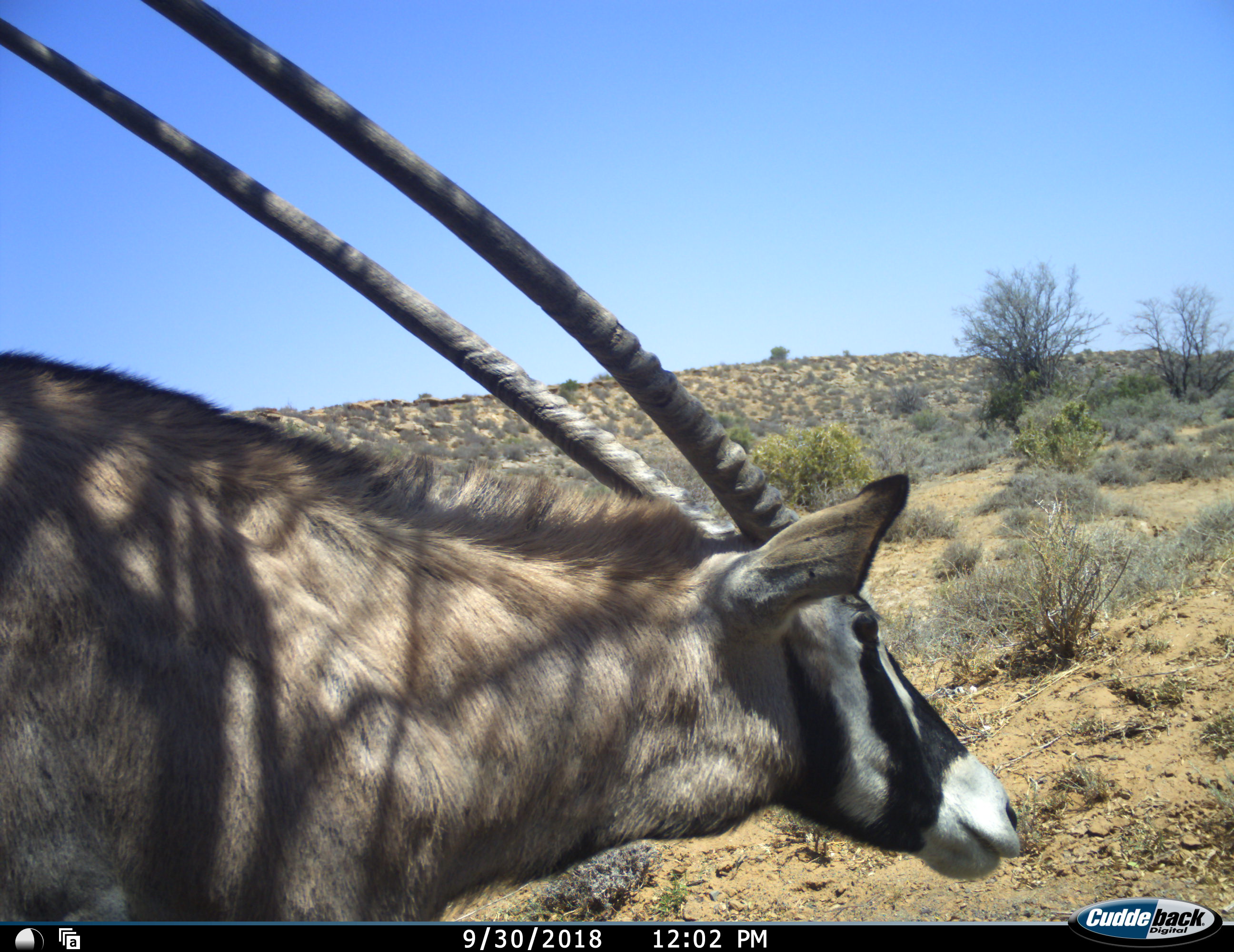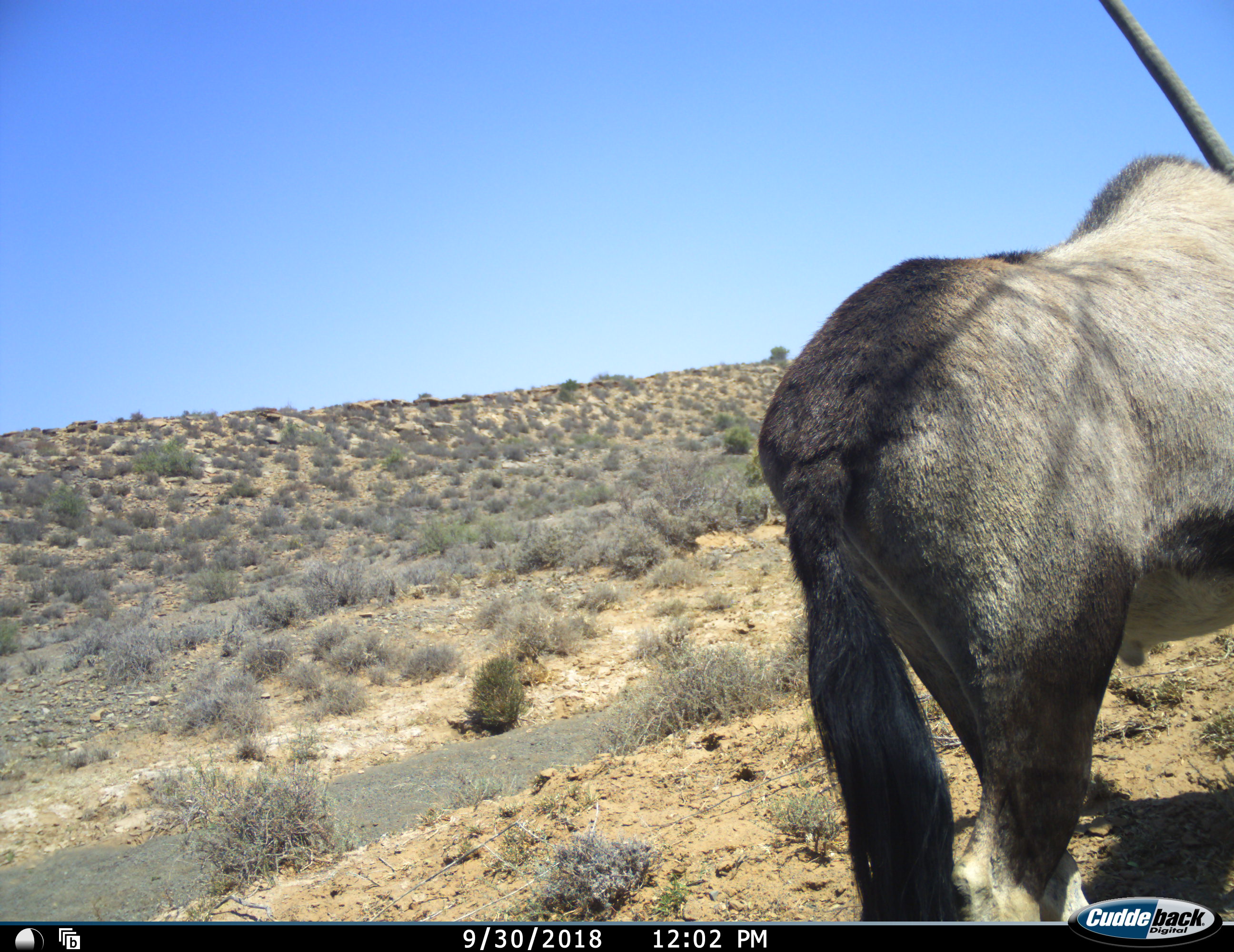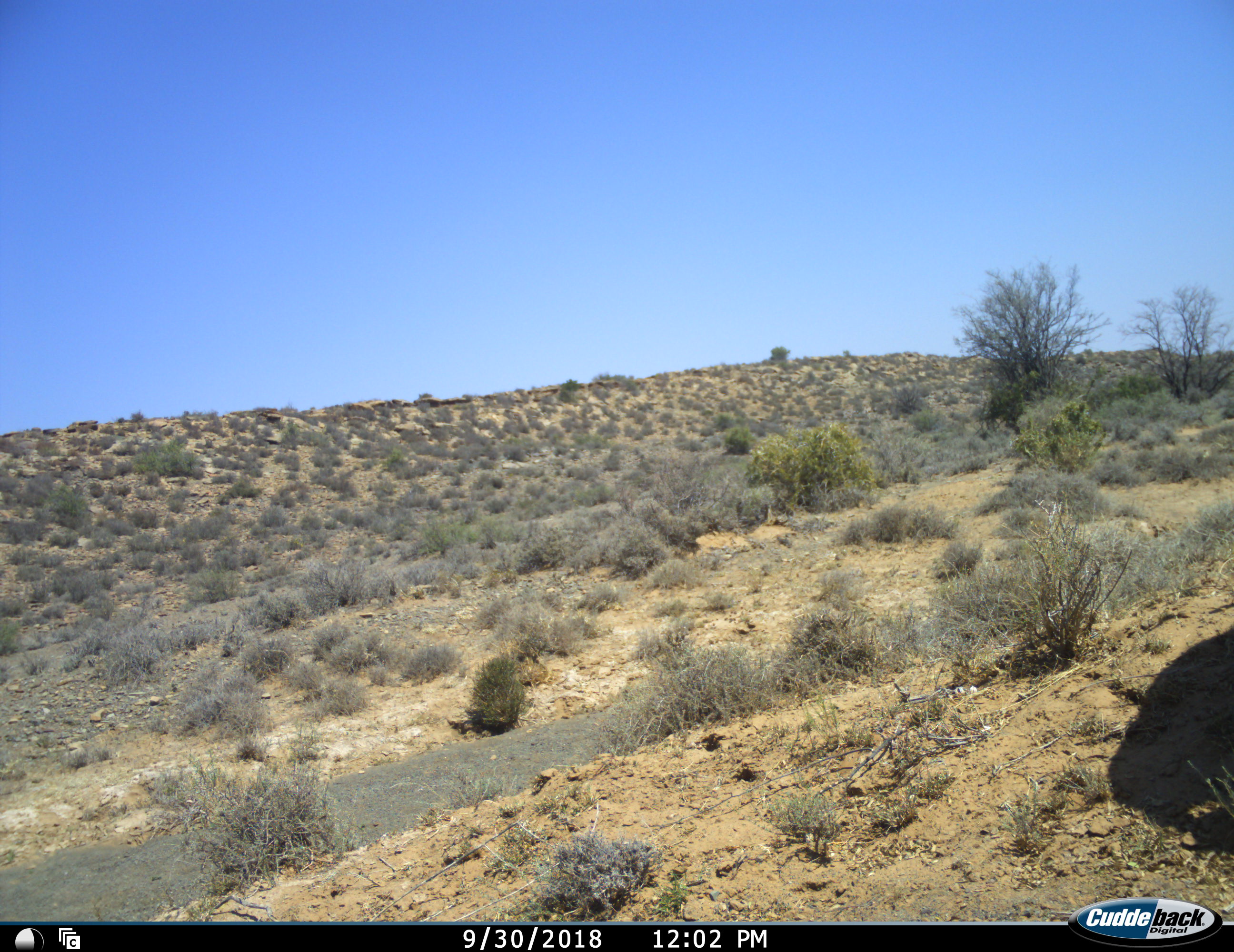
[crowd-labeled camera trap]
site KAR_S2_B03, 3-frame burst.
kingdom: Animalia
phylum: Chordata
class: Mammalia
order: Artiodactyla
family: Bovidae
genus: Oryx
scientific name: Oryx gazella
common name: gemsbok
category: oryx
Oryx (gemsbok) (Oryx gazella), count 1. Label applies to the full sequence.